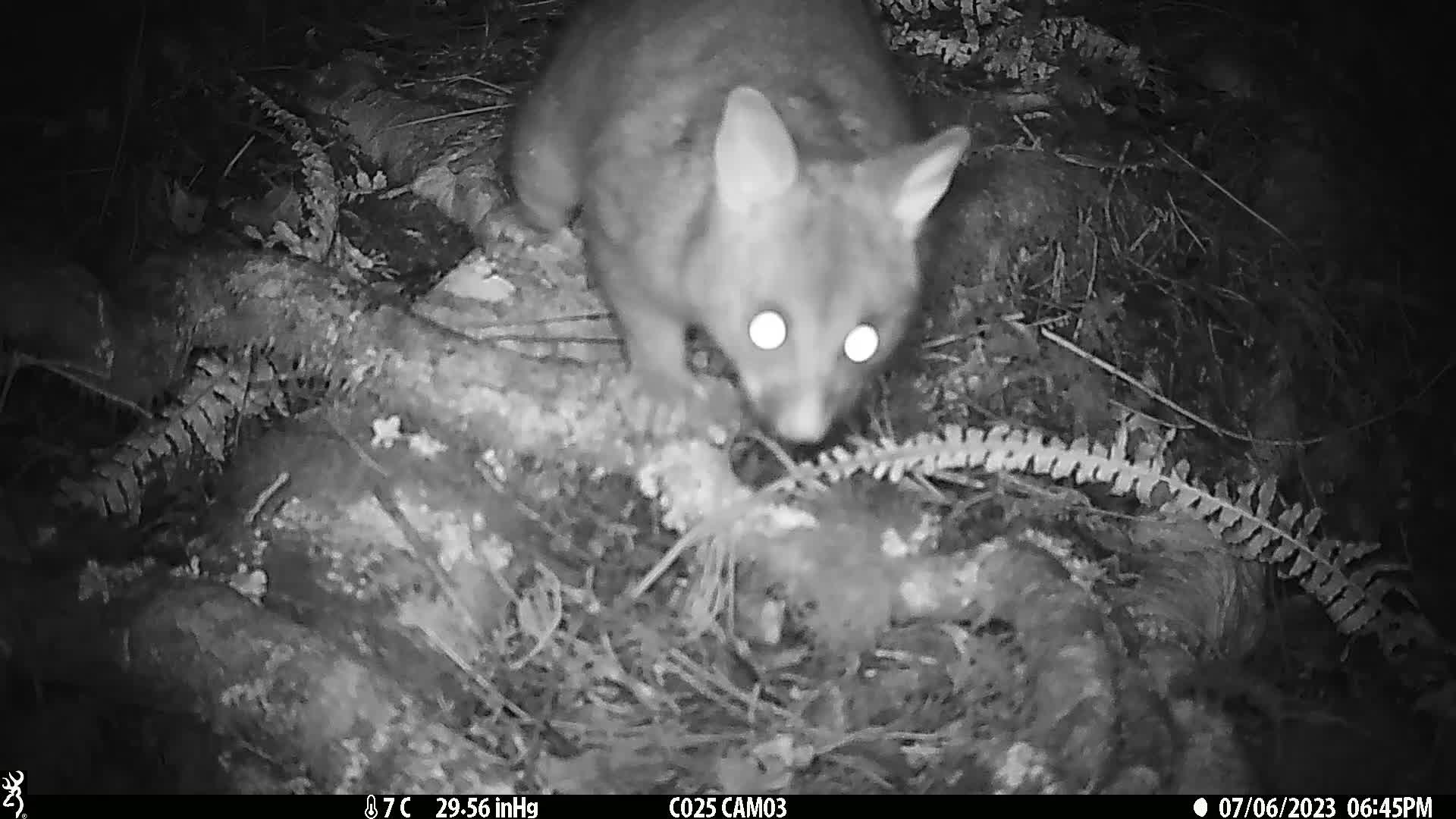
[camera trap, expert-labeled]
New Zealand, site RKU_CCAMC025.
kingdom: Animalia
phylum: Chordata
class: Mammalia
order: Diprotodontia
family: Phalangeridae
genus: Trichosurus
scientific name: Trichosurus vulpecula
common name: common brushtail possum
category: possum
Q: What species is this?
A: Possum (common brushtail possum) (Trichosurus vulpecula).